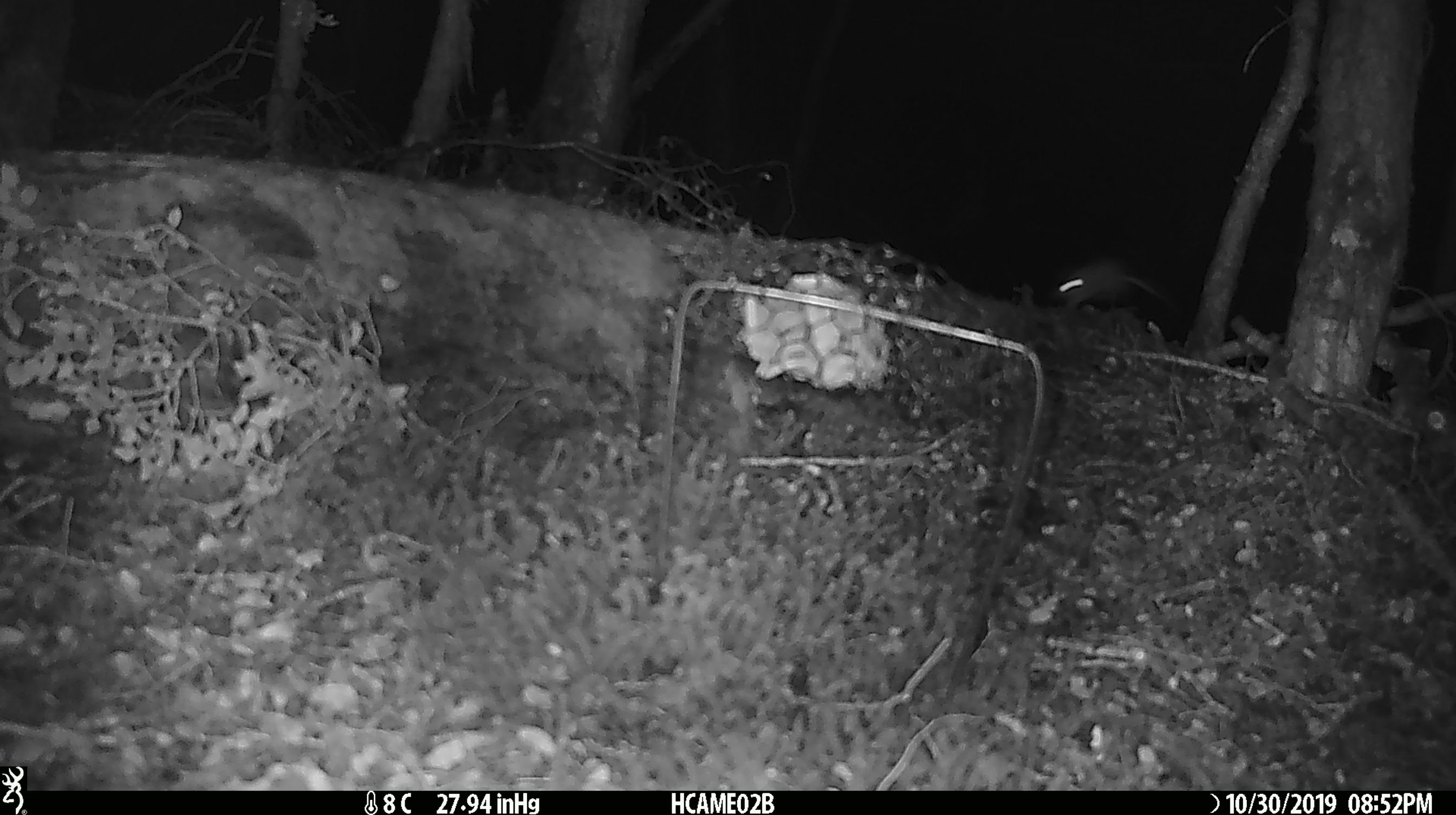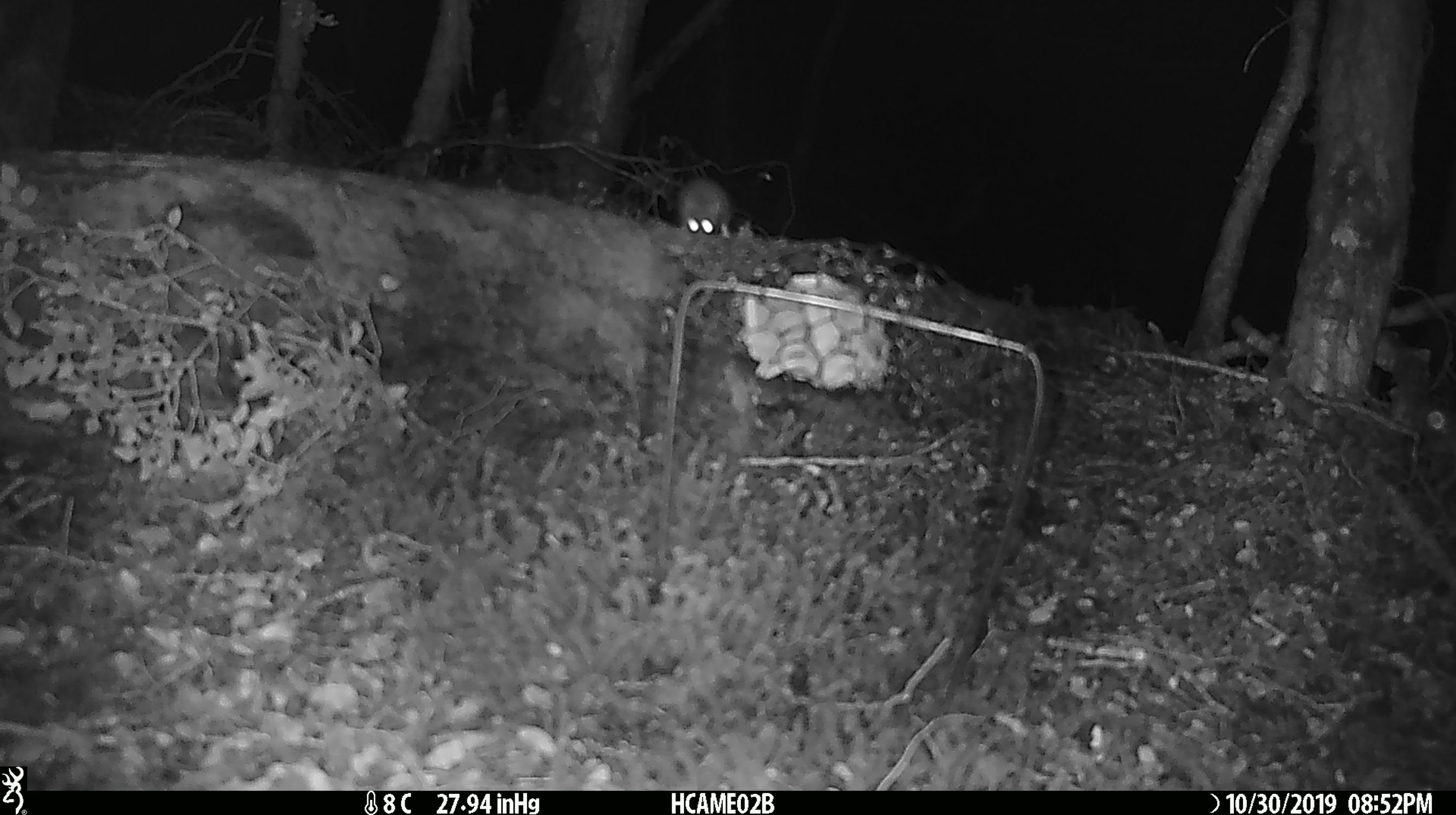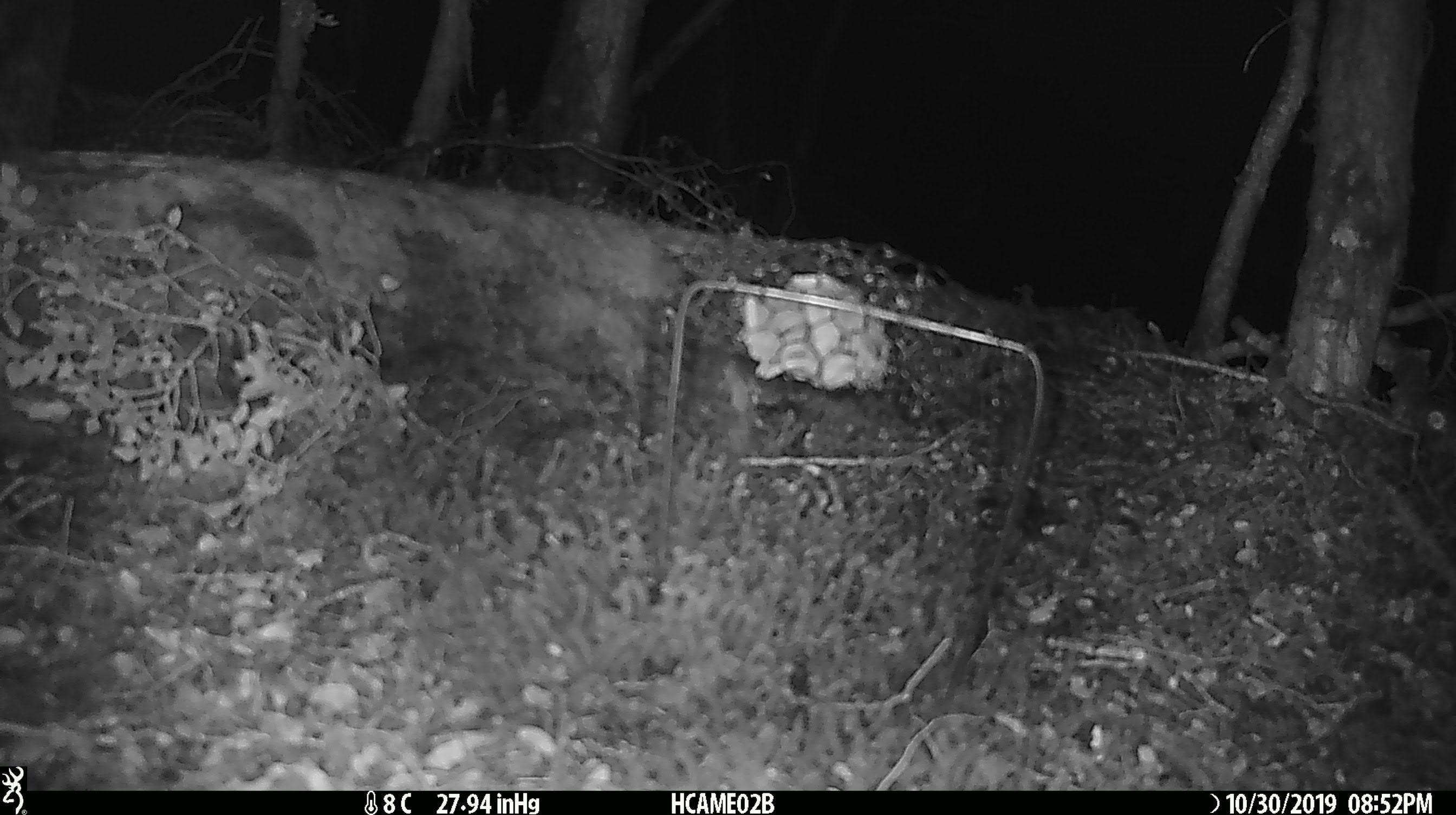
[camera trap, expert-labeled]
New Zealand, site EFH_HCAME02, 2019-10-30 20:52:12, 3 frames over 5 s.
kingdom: Animalia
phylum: Chordata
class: Mammalia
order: Rodentia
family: Muridae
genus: Mus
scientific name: Mus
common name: mouse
Mouse (Mus).